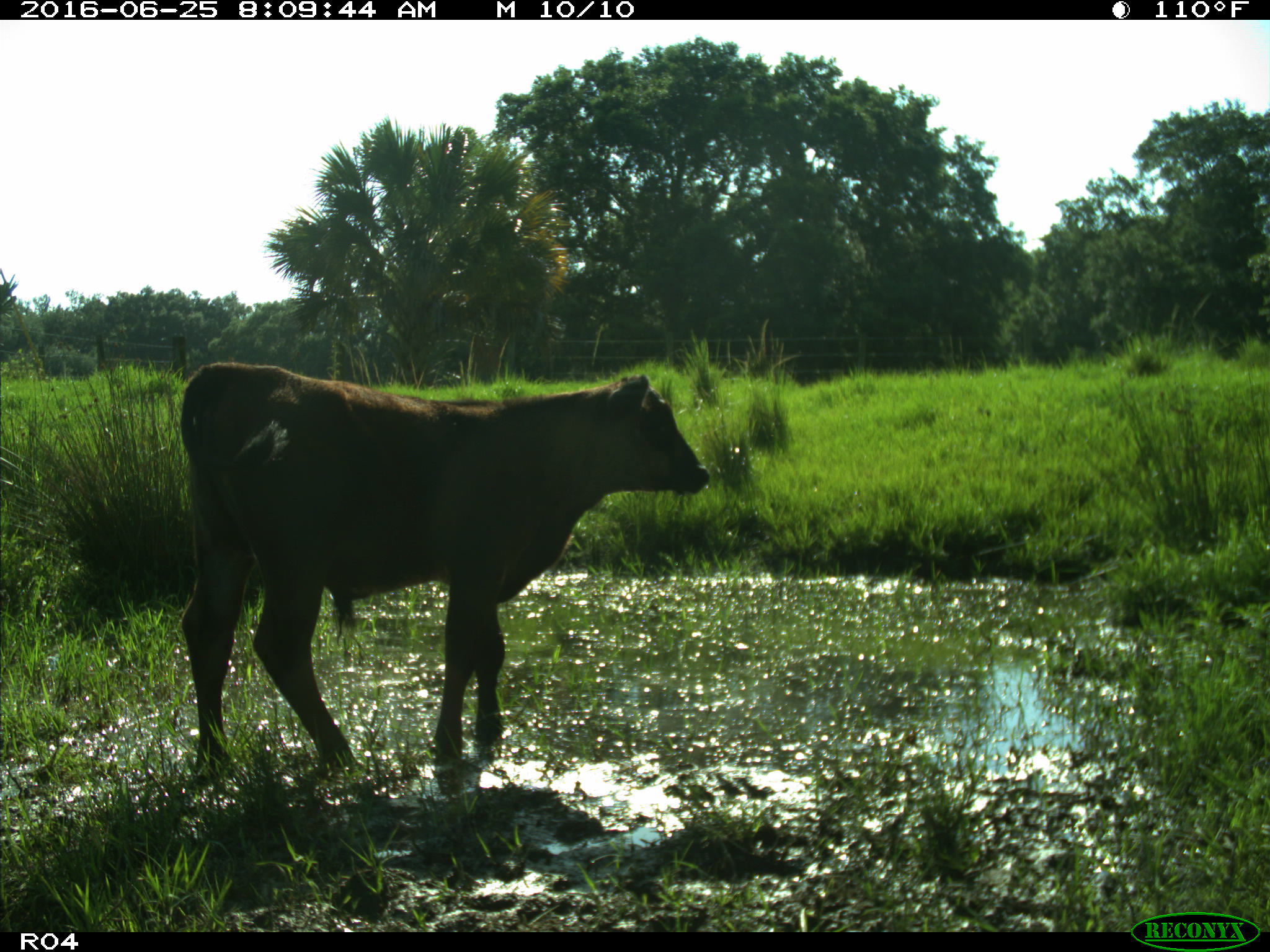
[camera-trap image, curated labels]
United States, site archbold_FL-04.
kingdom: Animalia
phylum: Chordata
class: Mammalia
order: Artiodactyla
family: Bovidae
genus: Bos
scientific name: Bos taurus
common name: domestic cow